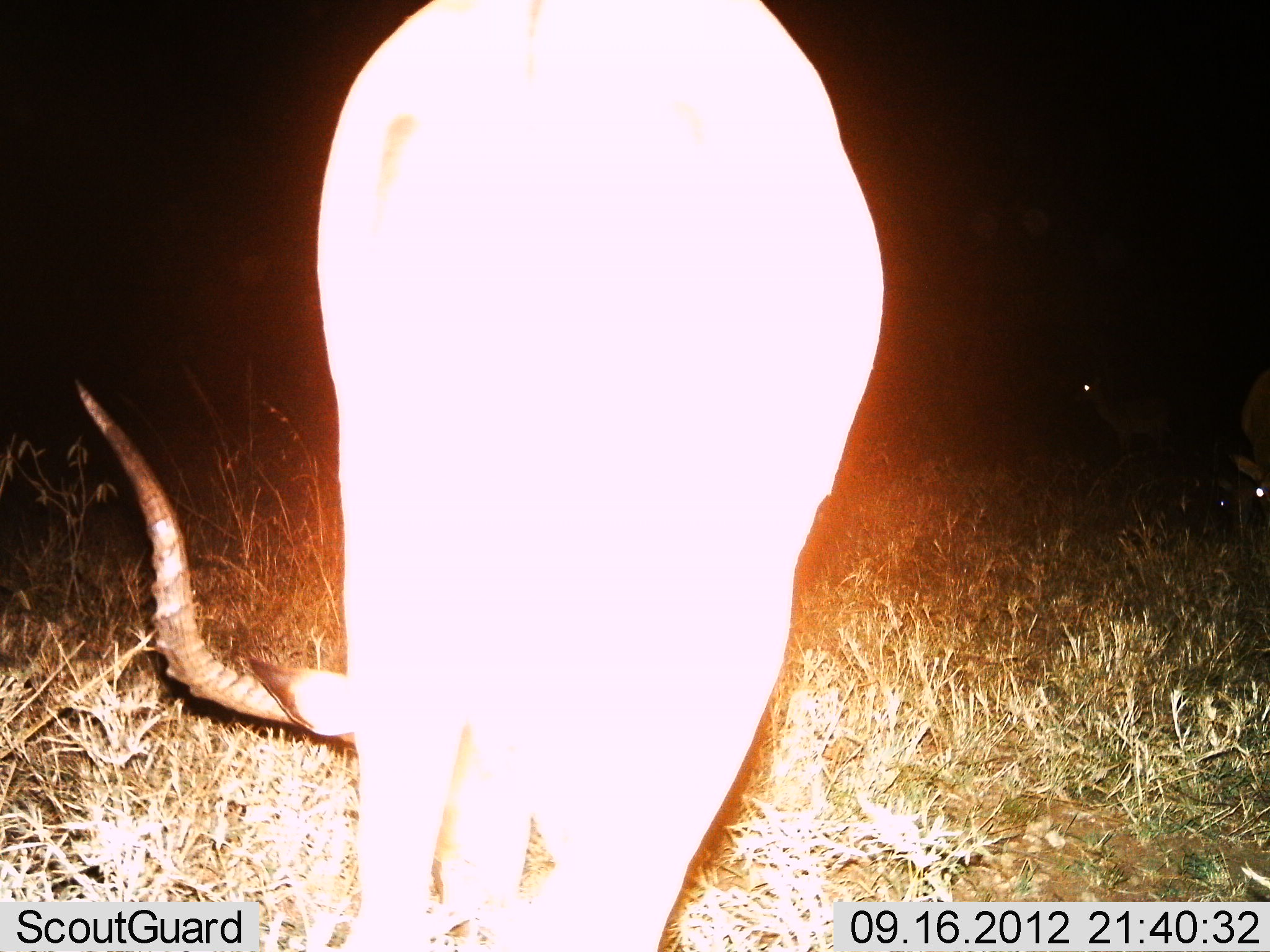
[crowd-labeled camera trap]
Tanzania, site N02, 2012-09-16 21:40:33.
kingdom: Animalia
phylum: Chordata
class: Mammalia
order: Artiodactyla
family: Bovidae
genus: Aepyceros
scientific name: Aepyceros melampus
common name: impala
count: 1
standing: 30%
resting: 0%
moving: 0%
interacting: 0%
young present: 0%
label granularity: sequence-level